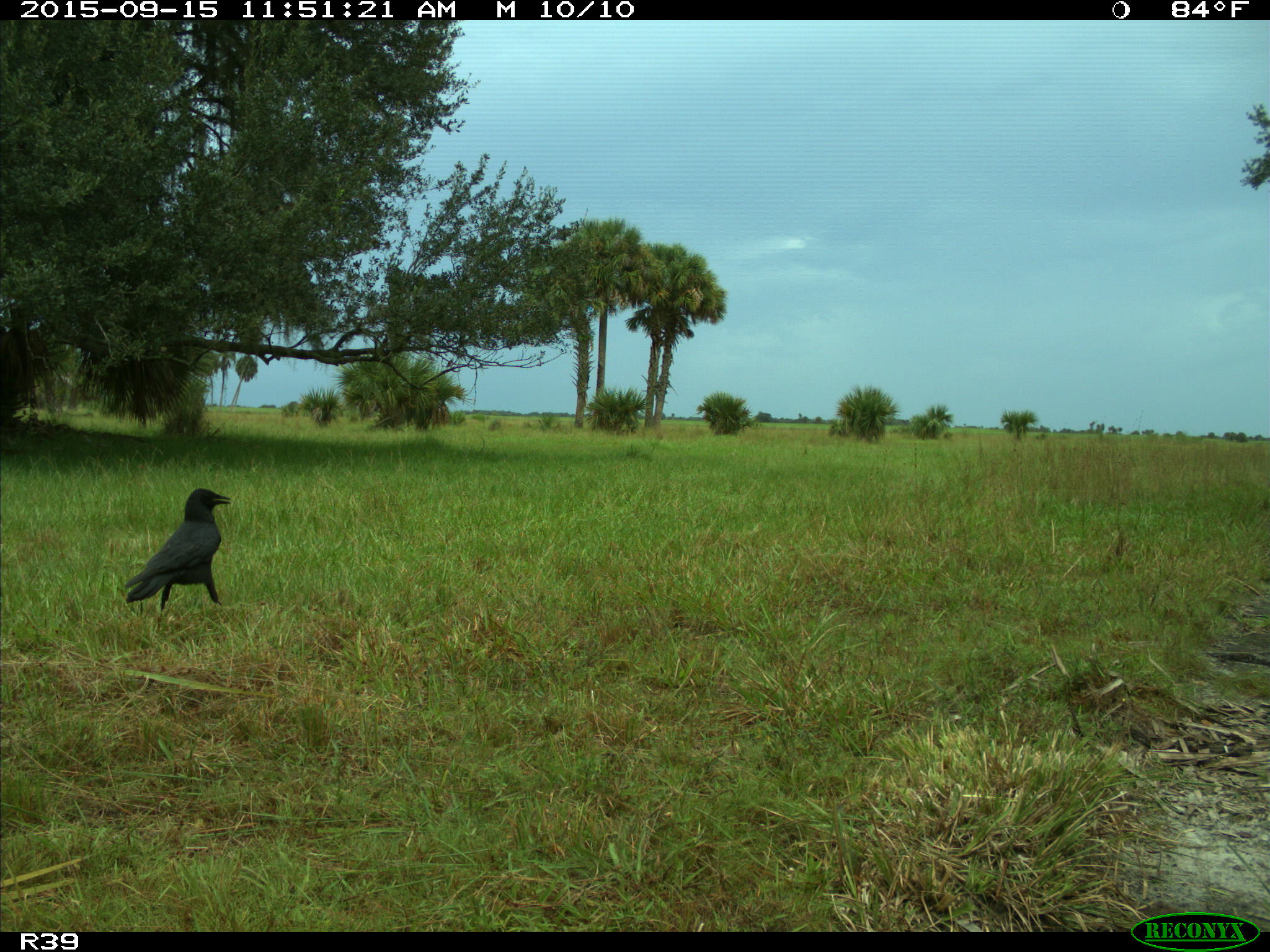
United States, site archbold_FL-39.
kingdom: Animalia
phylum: Chordata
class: Aves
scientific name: Aves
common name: birds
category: unidentified bird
Unidentified bird (birds) (Aves).